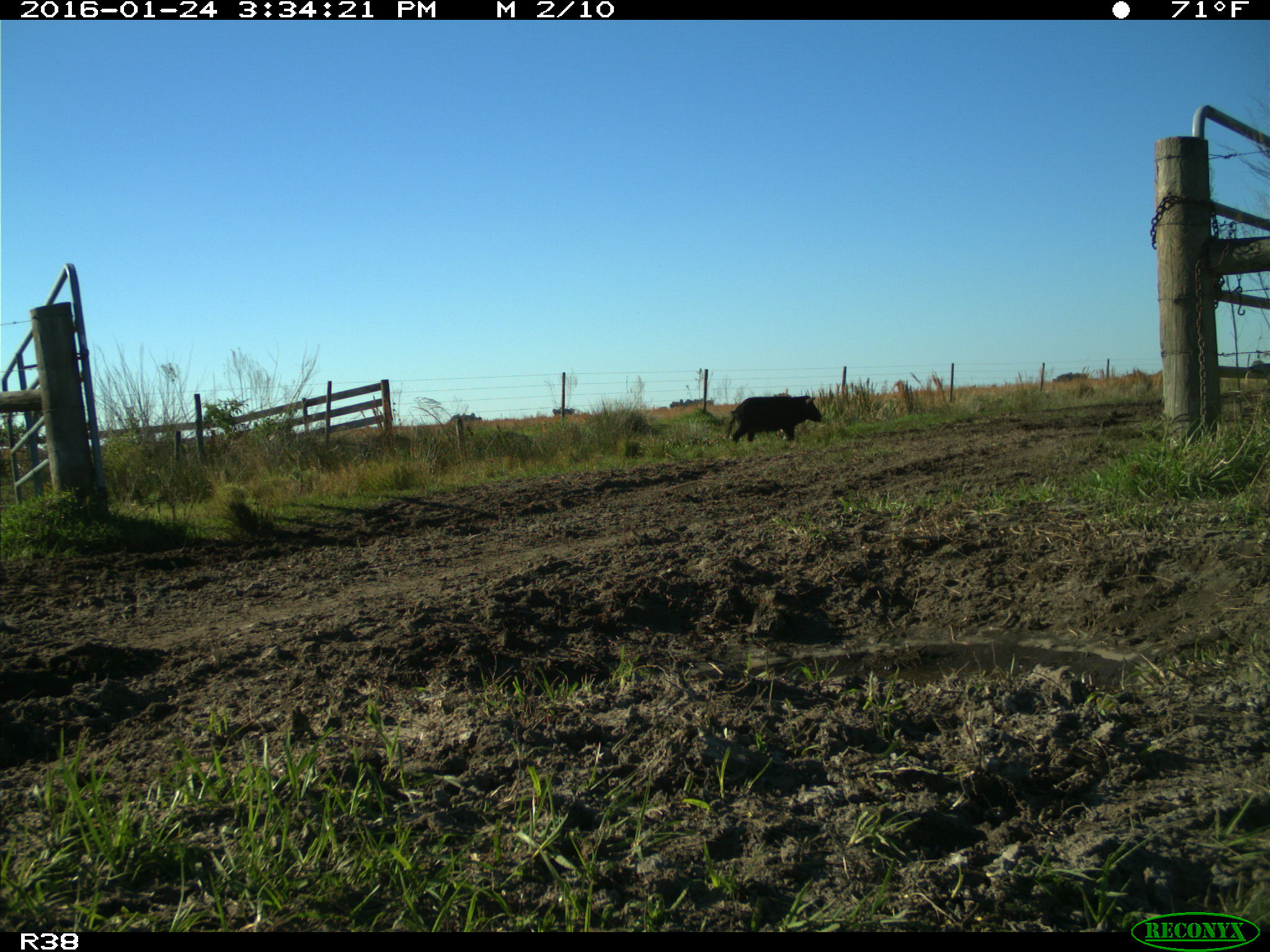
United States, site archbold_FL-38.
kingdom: Animalia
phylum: Chordata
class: Mammalia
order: Artiodactyla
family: Suidae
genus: Sus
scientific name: Sus scrofa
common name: wild boar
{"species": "Sus scrofa (wild boar)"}